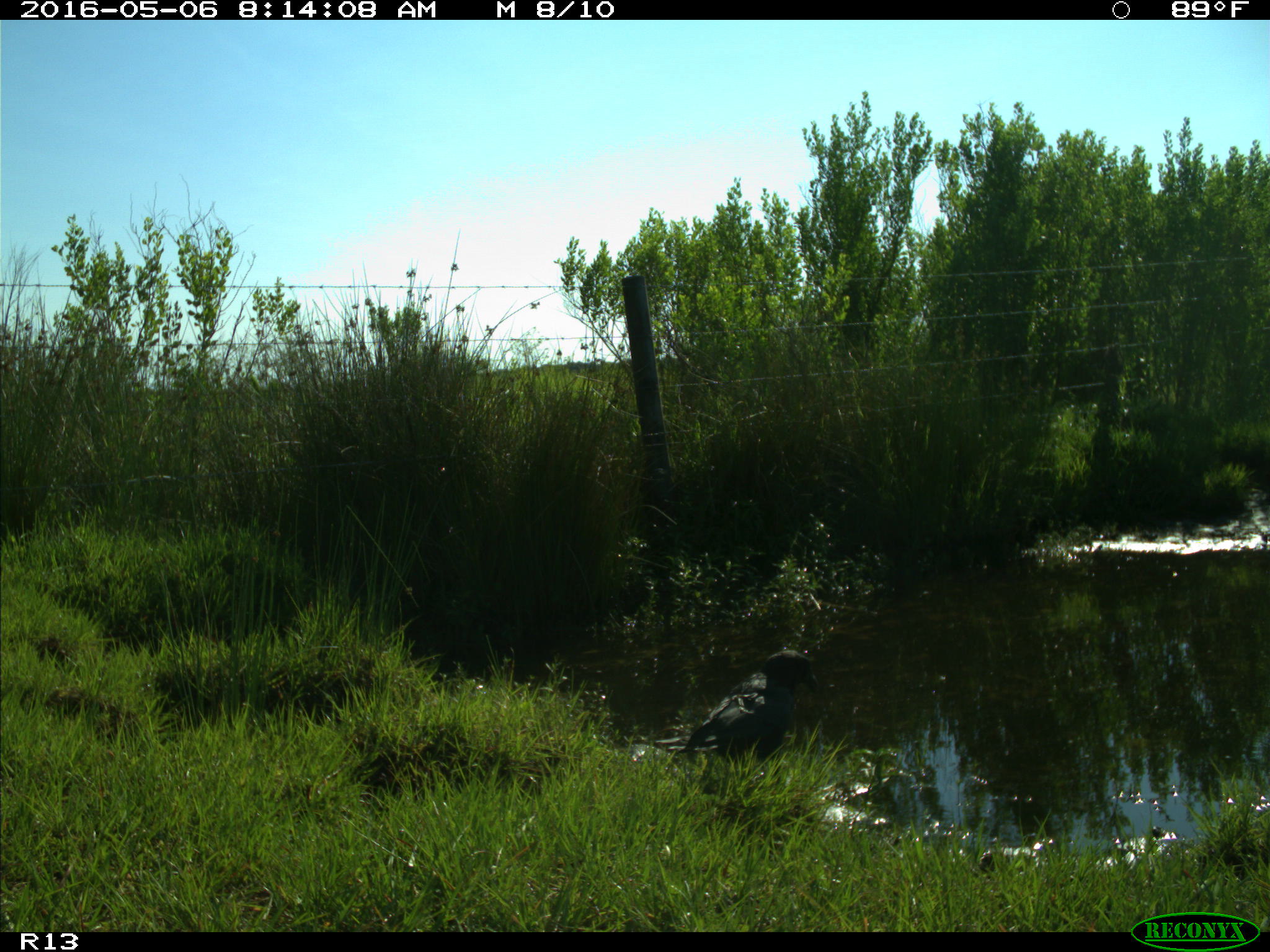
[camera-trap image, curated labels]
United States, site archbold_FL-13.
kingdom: Animalia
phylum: Chordata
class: Aves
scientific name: Aves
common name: birds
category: unidentified bird